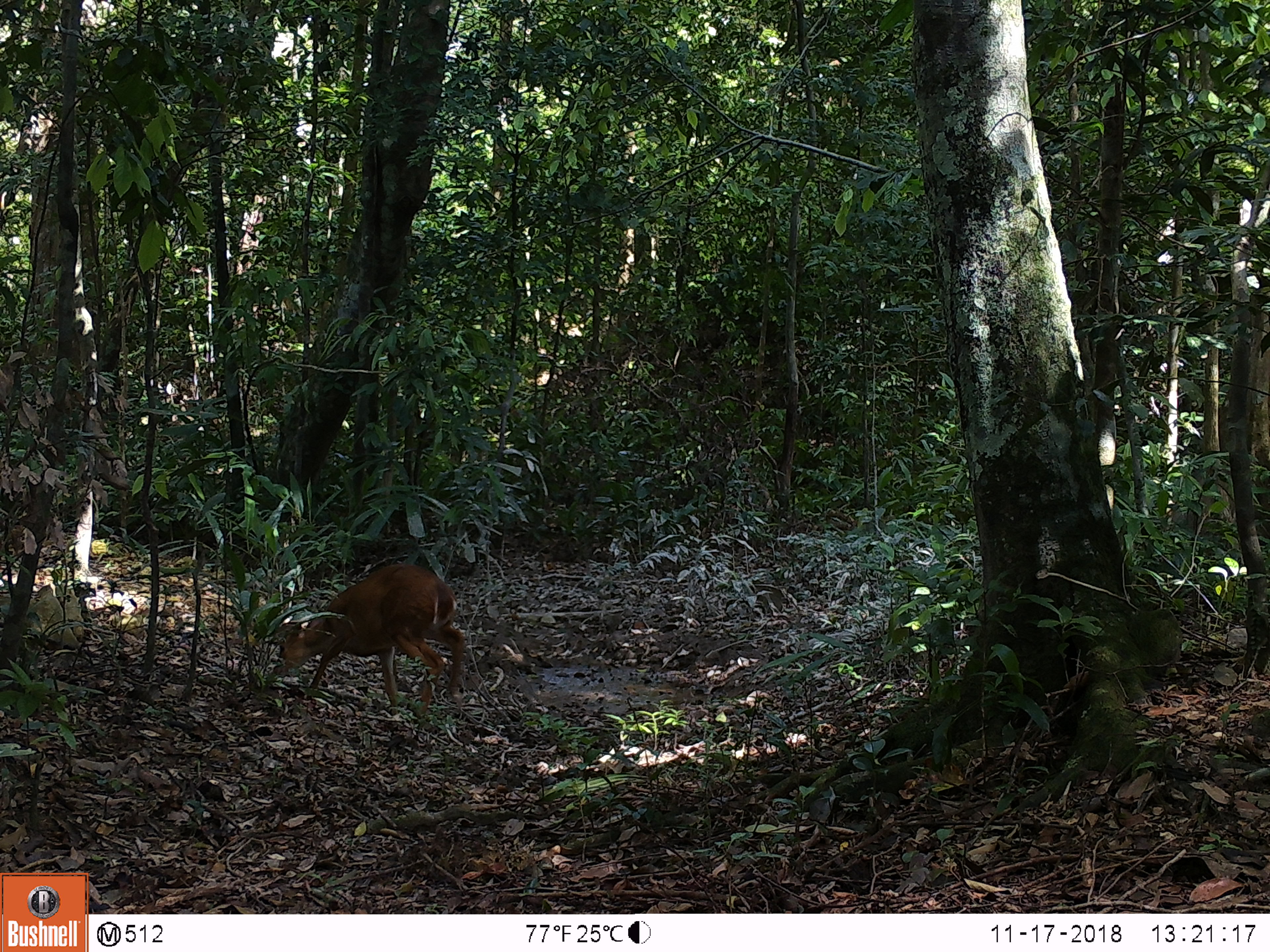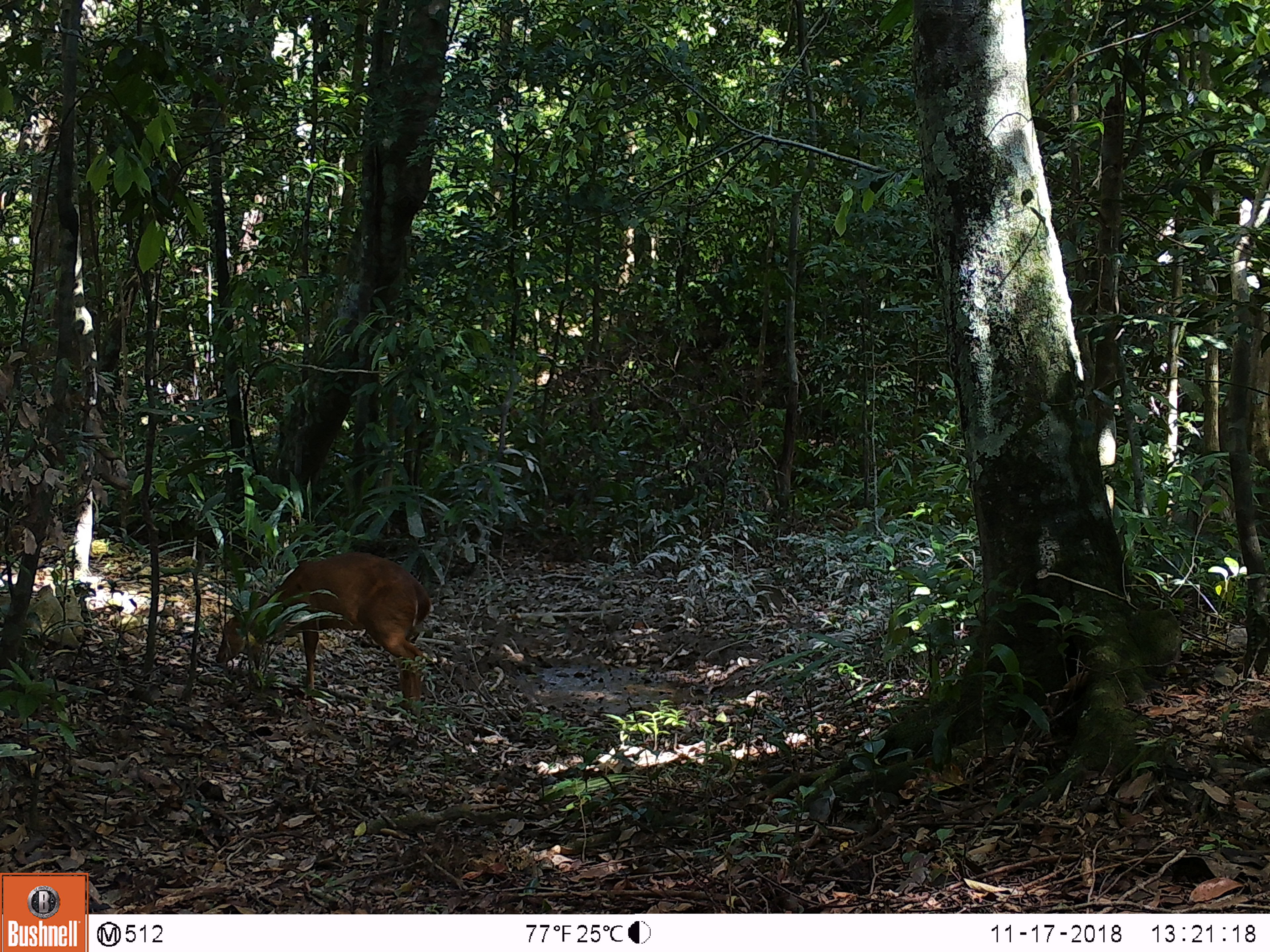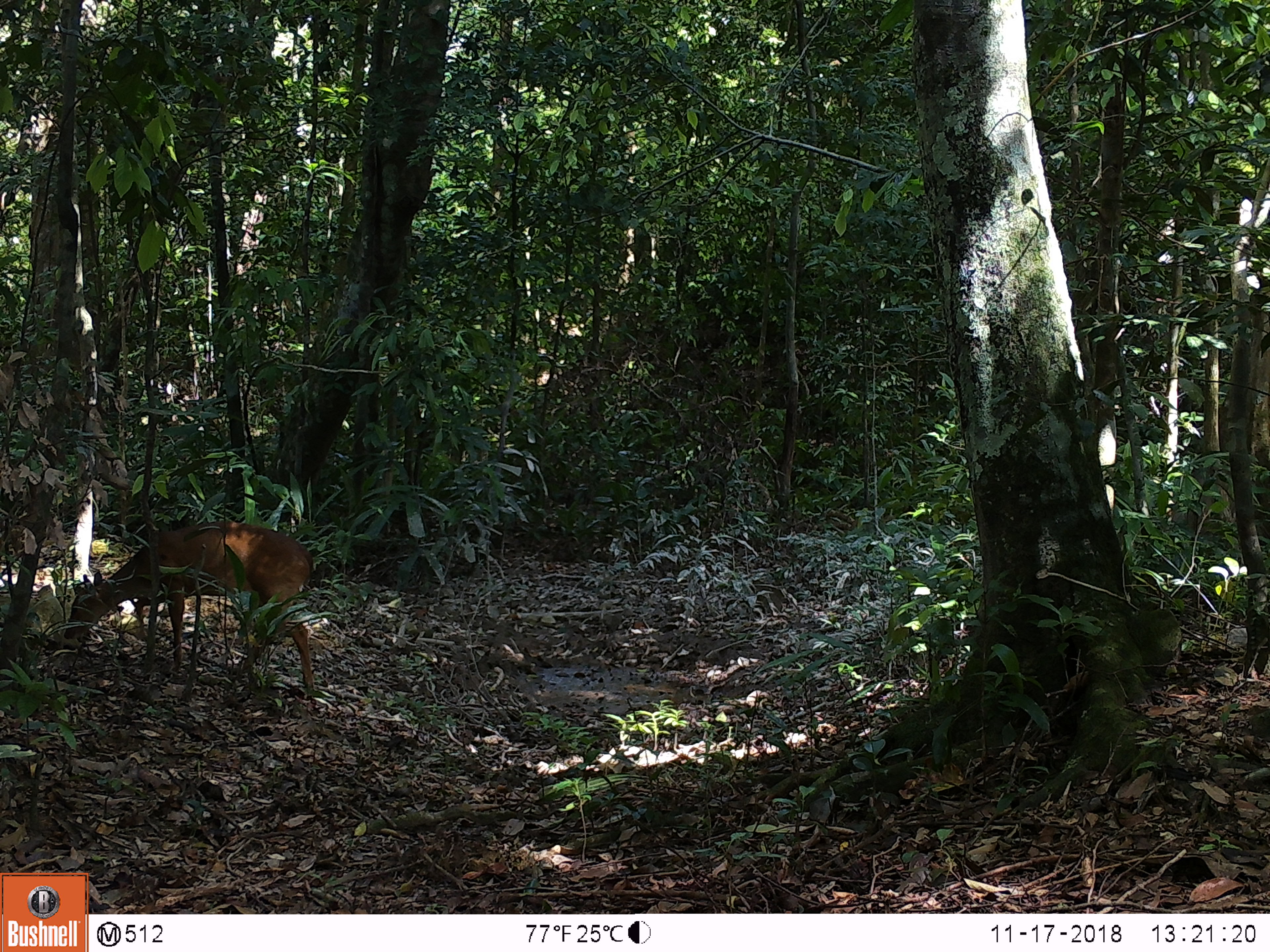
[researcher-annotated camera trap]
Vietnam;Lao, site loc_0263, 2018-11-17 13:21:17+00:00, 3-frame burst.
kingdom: Animalia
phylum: Chordata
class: Mammalia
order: Artiodactyla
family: Cervidae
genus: Muntiacus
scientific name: Muntiacus vuquangensis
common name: large-antlered muntjac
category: large antlered muntjac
Large antlered muntjac (large-antlered muntjac) (Muntiacus vuquangensis). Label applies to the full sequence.